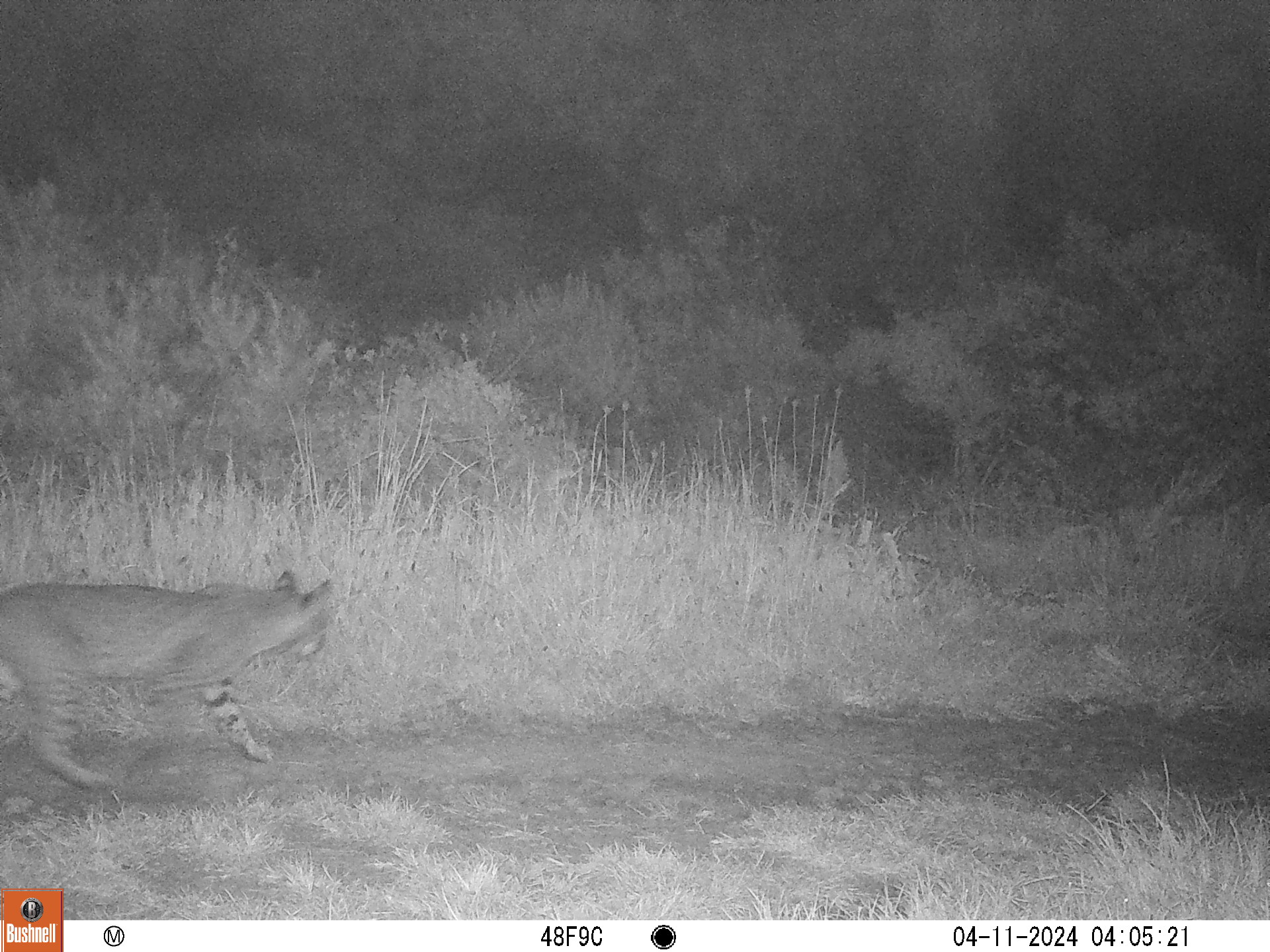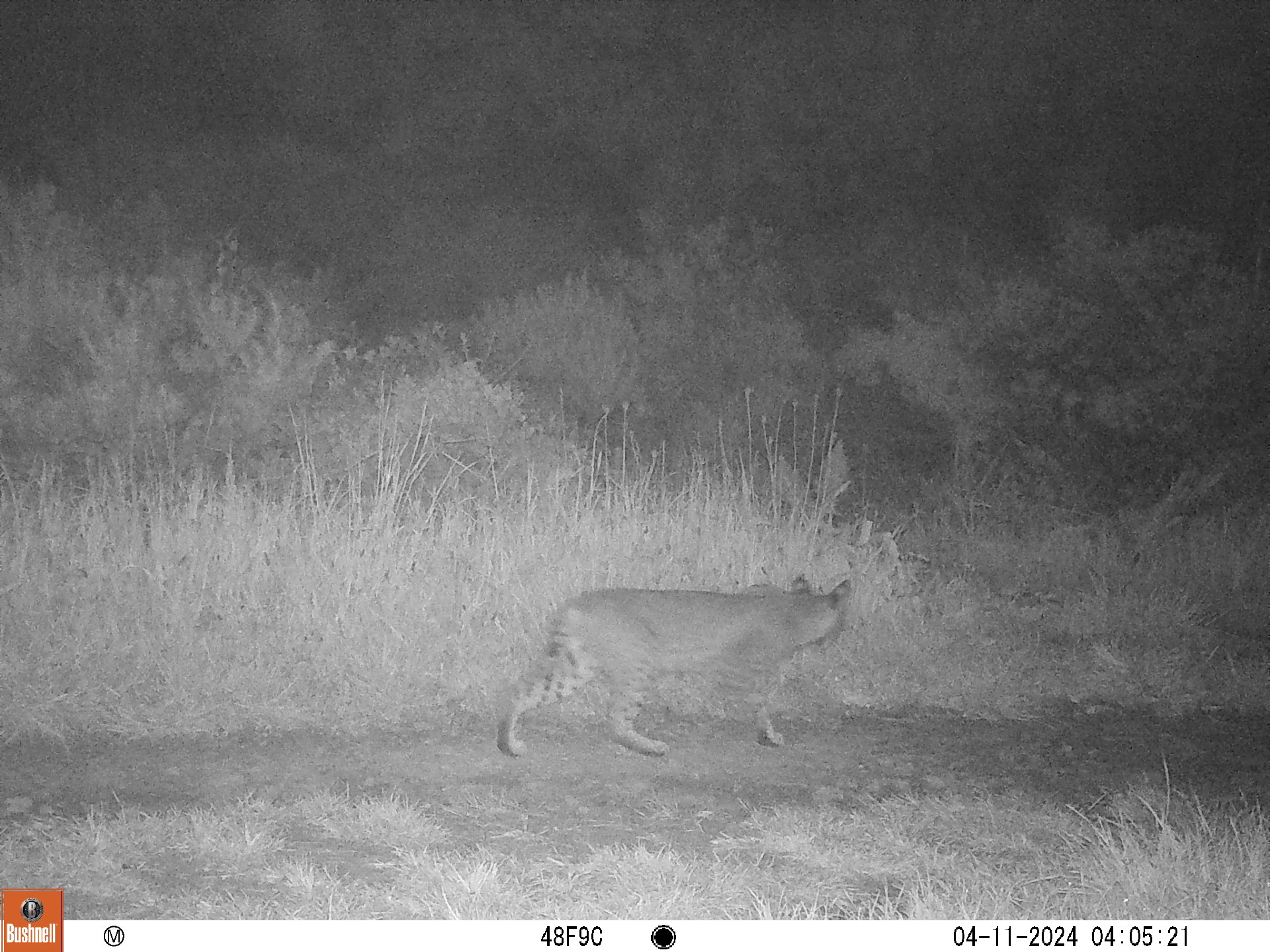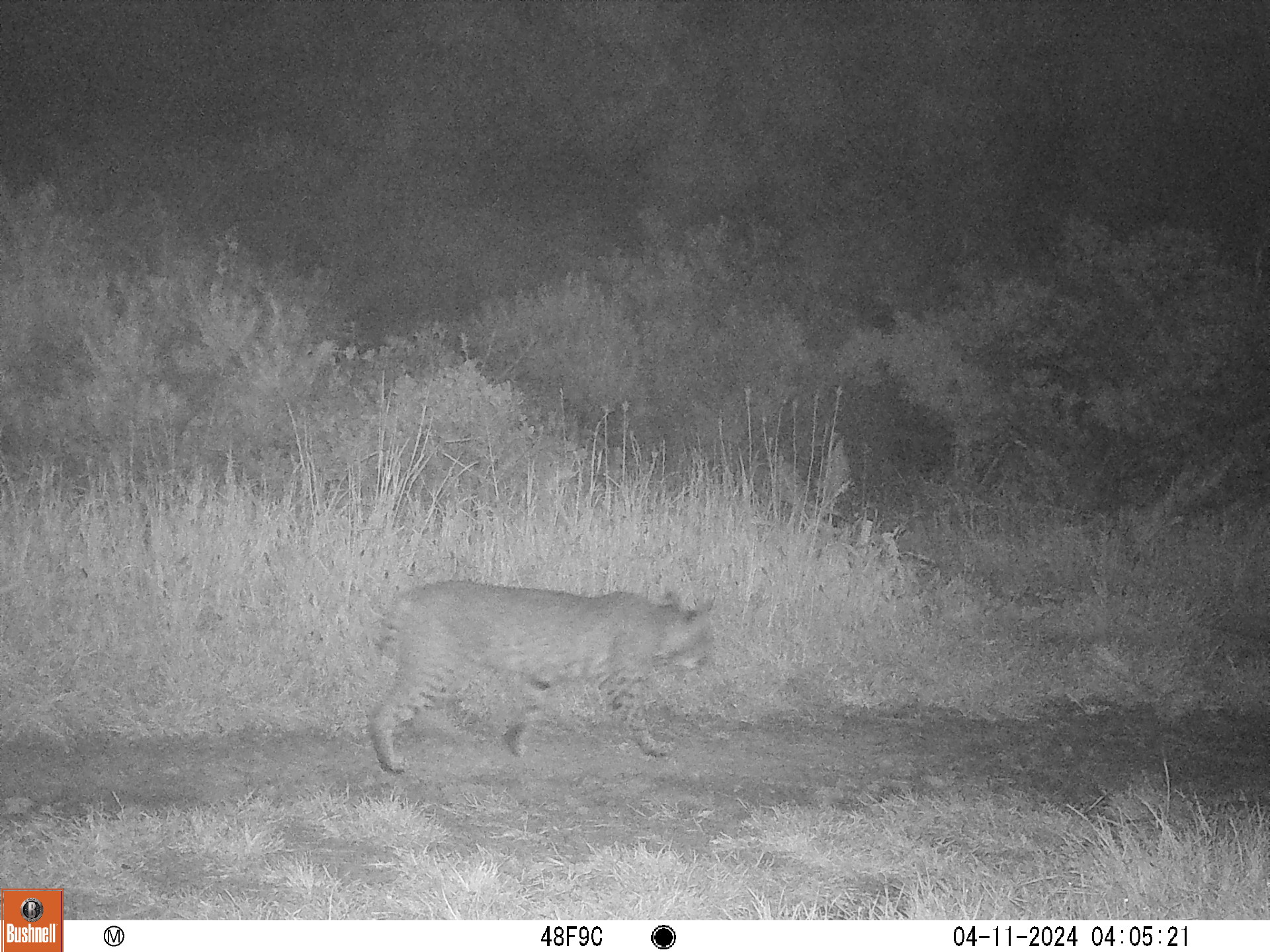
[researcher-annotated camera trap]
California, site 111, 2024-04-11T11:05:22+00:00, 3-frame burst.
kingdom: Animalia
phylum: Chordata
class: Mammalia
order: Carnivora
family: Felidae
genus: Lynx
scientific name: Lynx rufus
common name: bobcat